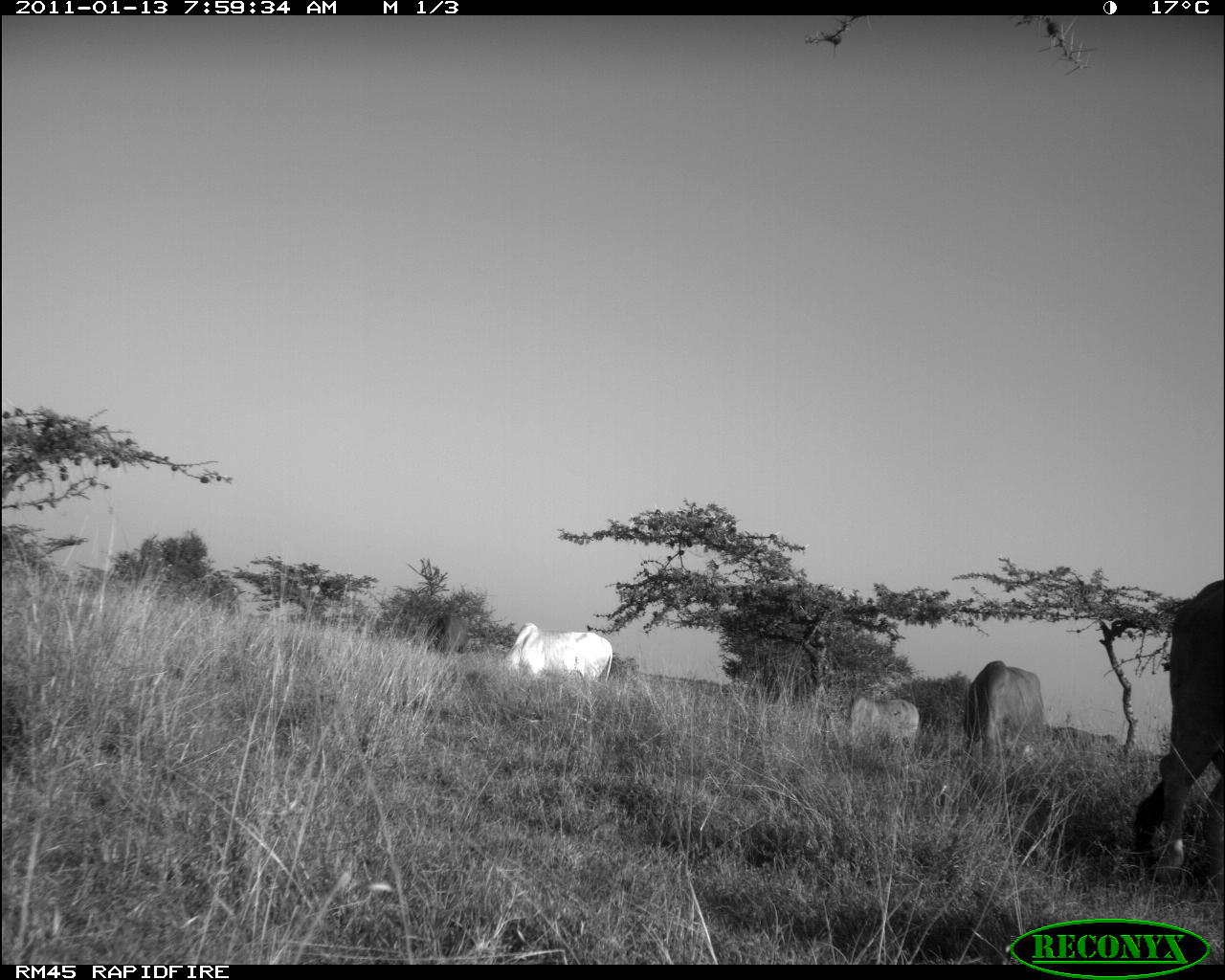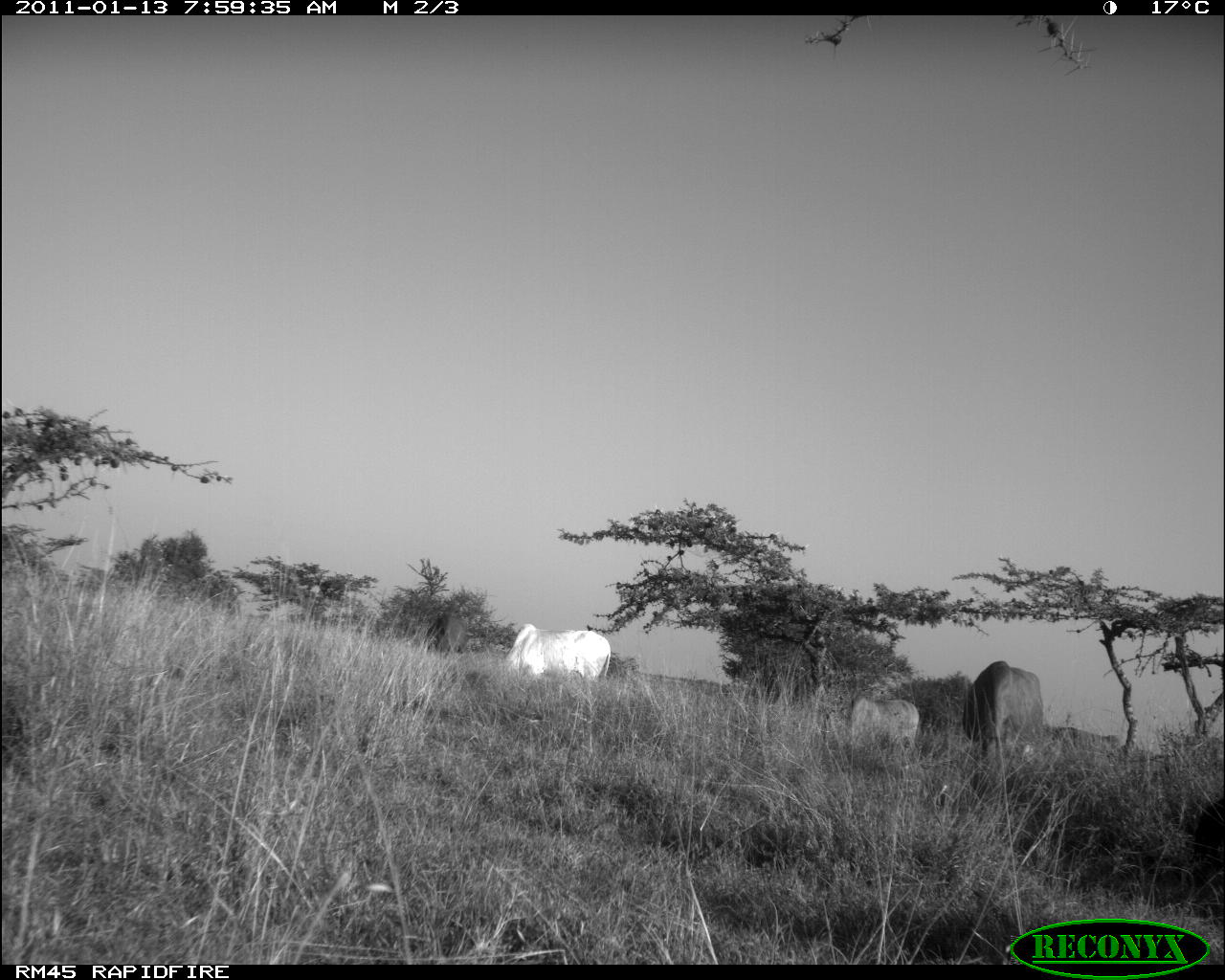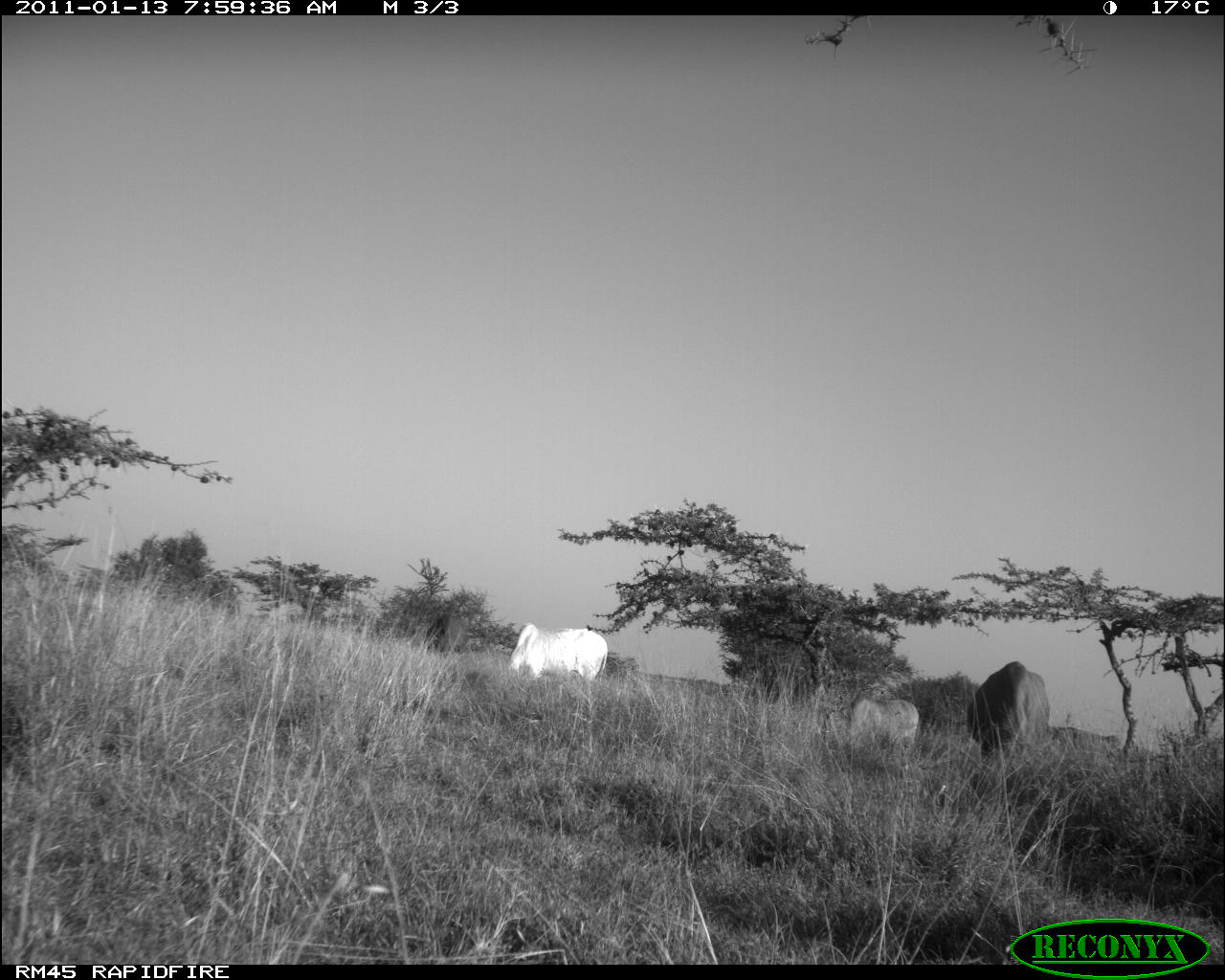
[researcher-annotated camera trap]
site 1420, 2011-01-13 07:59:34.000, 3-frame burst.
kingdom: Animalia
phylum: Chordata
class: Mammalia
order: Artiodactyla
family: Bovidae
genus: Bos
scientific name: Bos taurus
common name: domestic cattle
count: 4